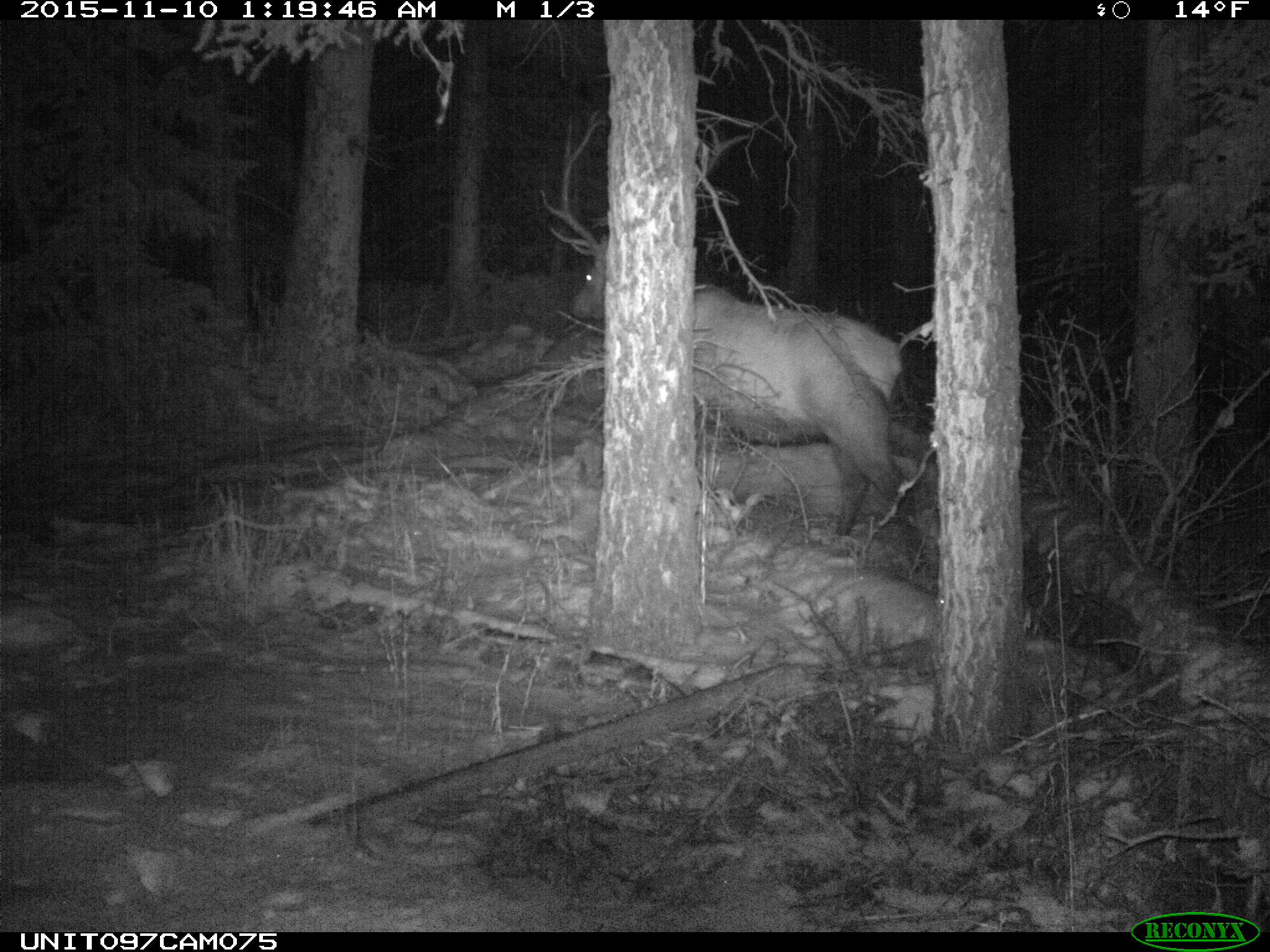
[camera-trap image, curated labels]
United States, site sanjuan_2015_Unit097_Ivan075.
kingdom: Animalia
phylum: Chordata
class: Mammalia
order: Artiodactyla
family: Cervidae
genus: Cervus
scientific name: Cervus elaphus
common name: red deer